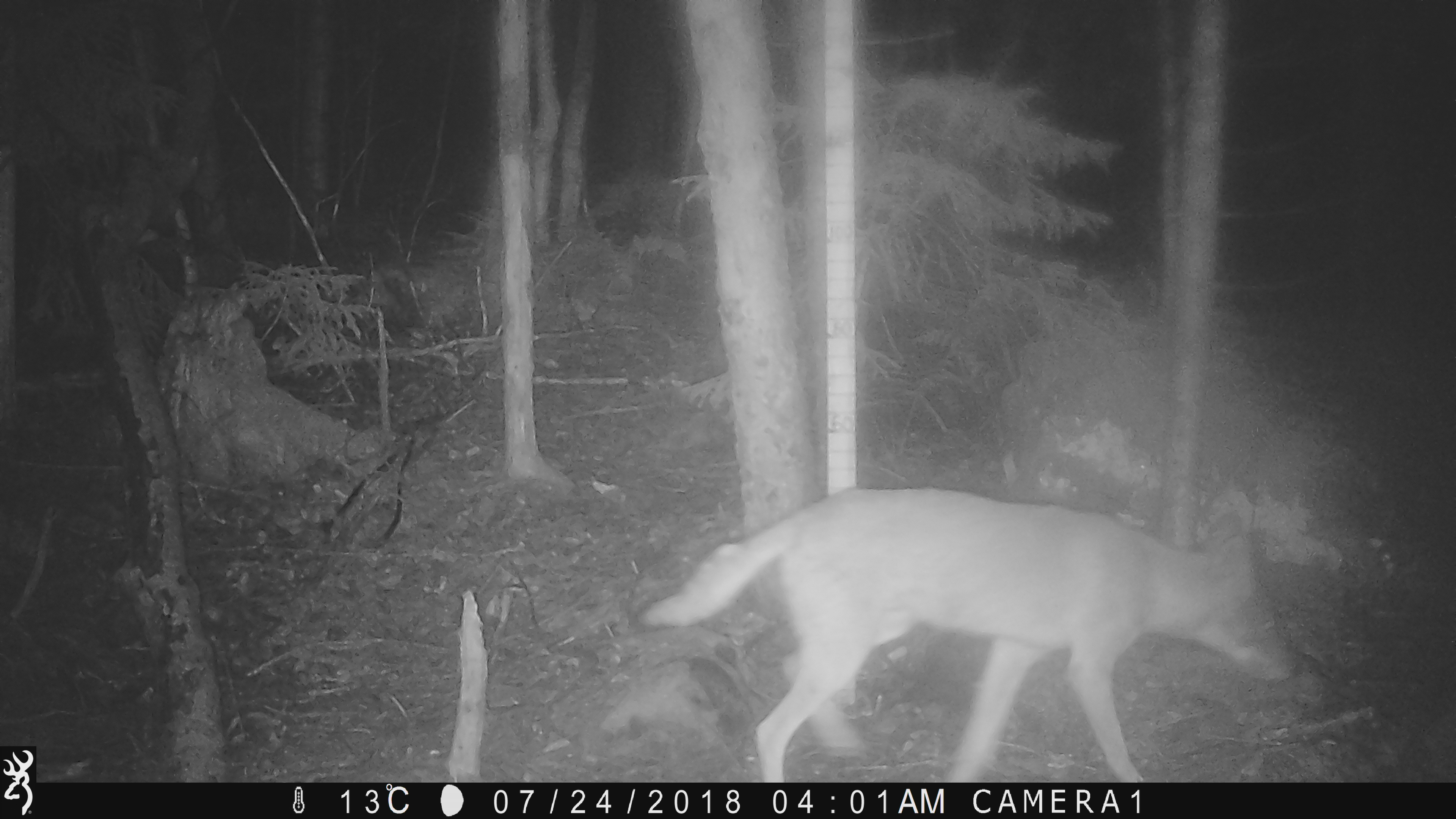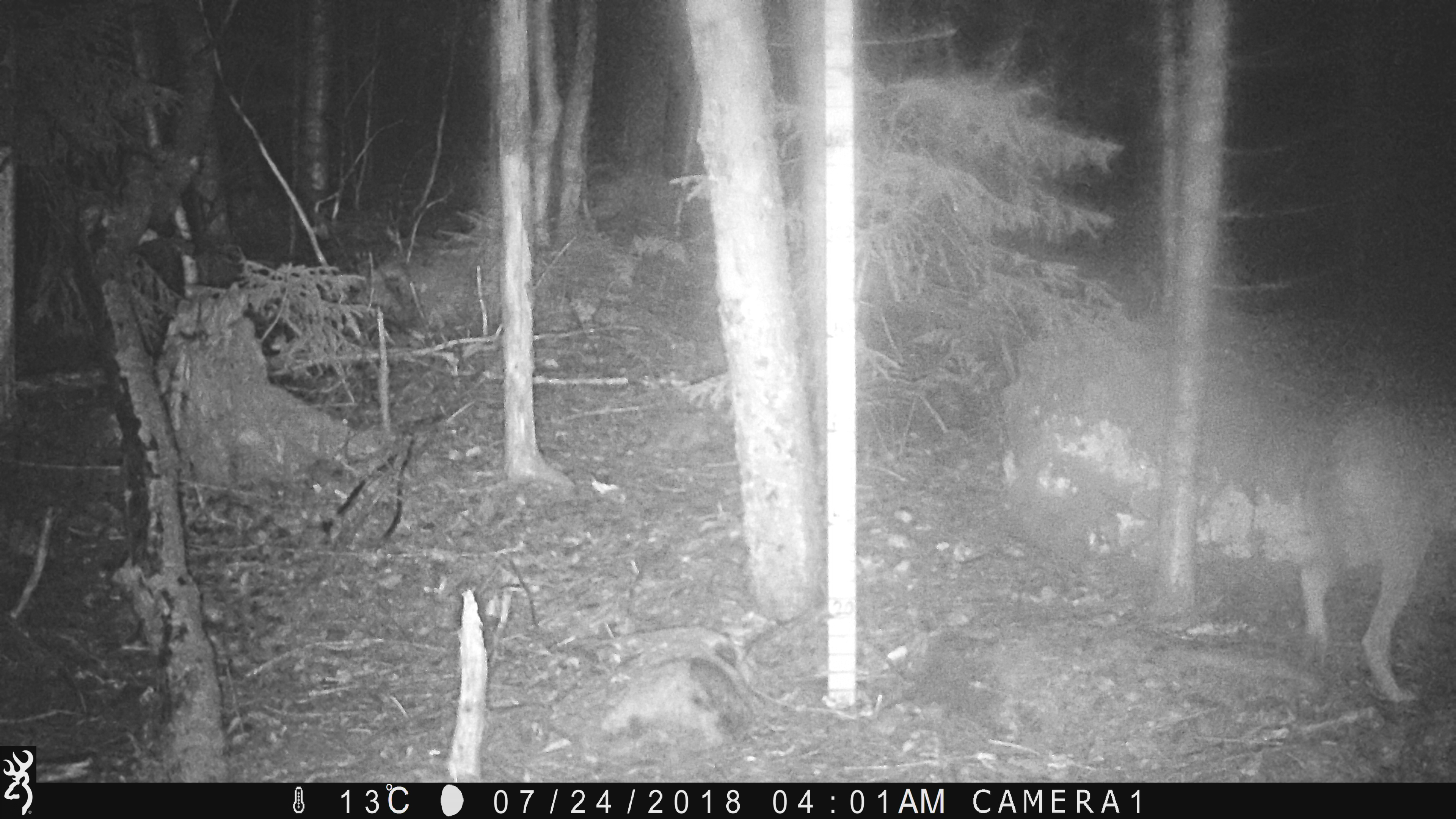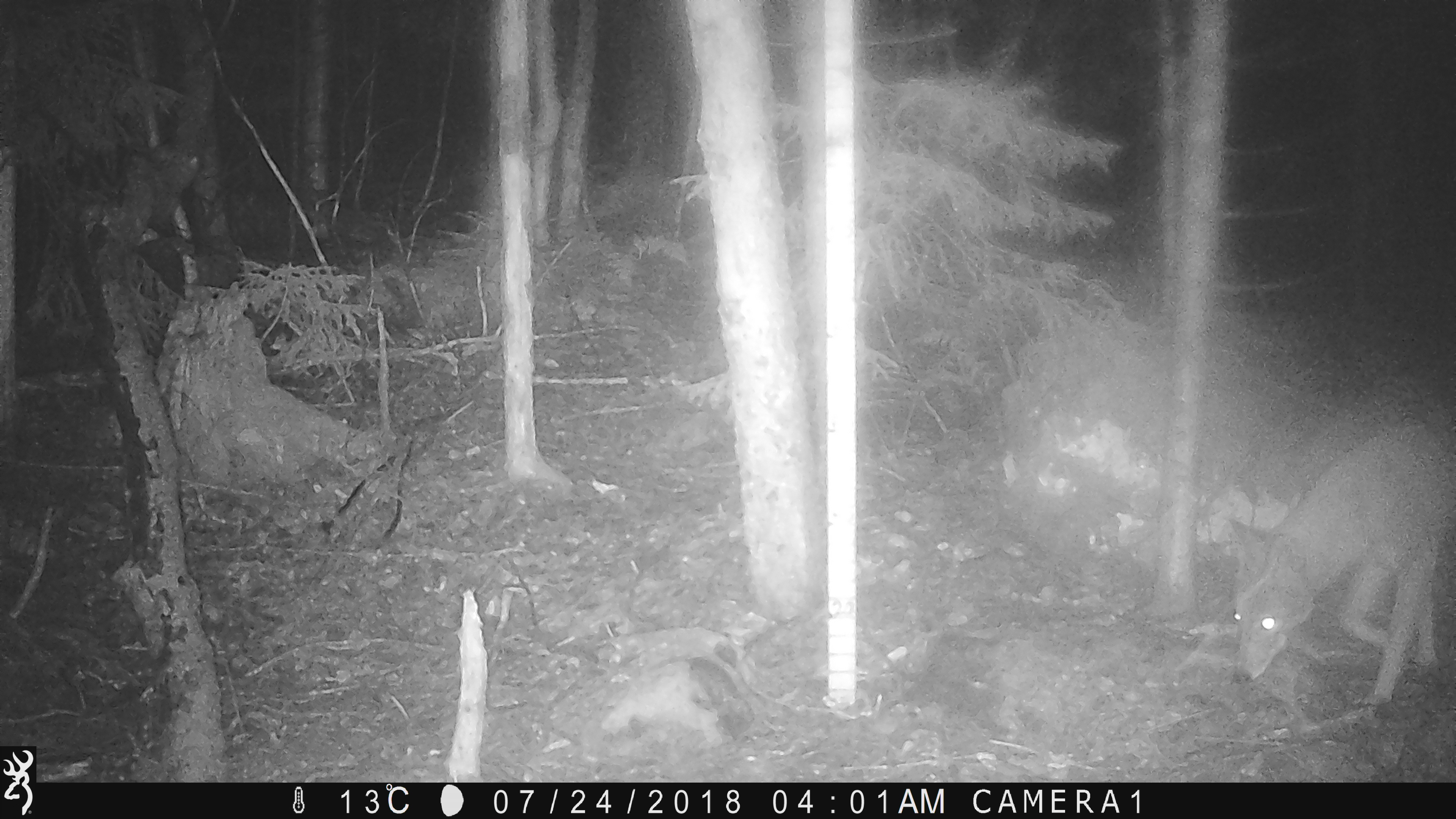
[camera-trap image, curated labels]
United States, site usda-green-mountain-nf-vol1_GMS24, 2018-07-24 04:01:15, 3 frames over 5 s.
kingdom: Animalia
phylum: Chordata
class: Mammalia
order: Carnivora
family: Canidae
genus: Canis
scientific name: Canis latrans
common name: coyote